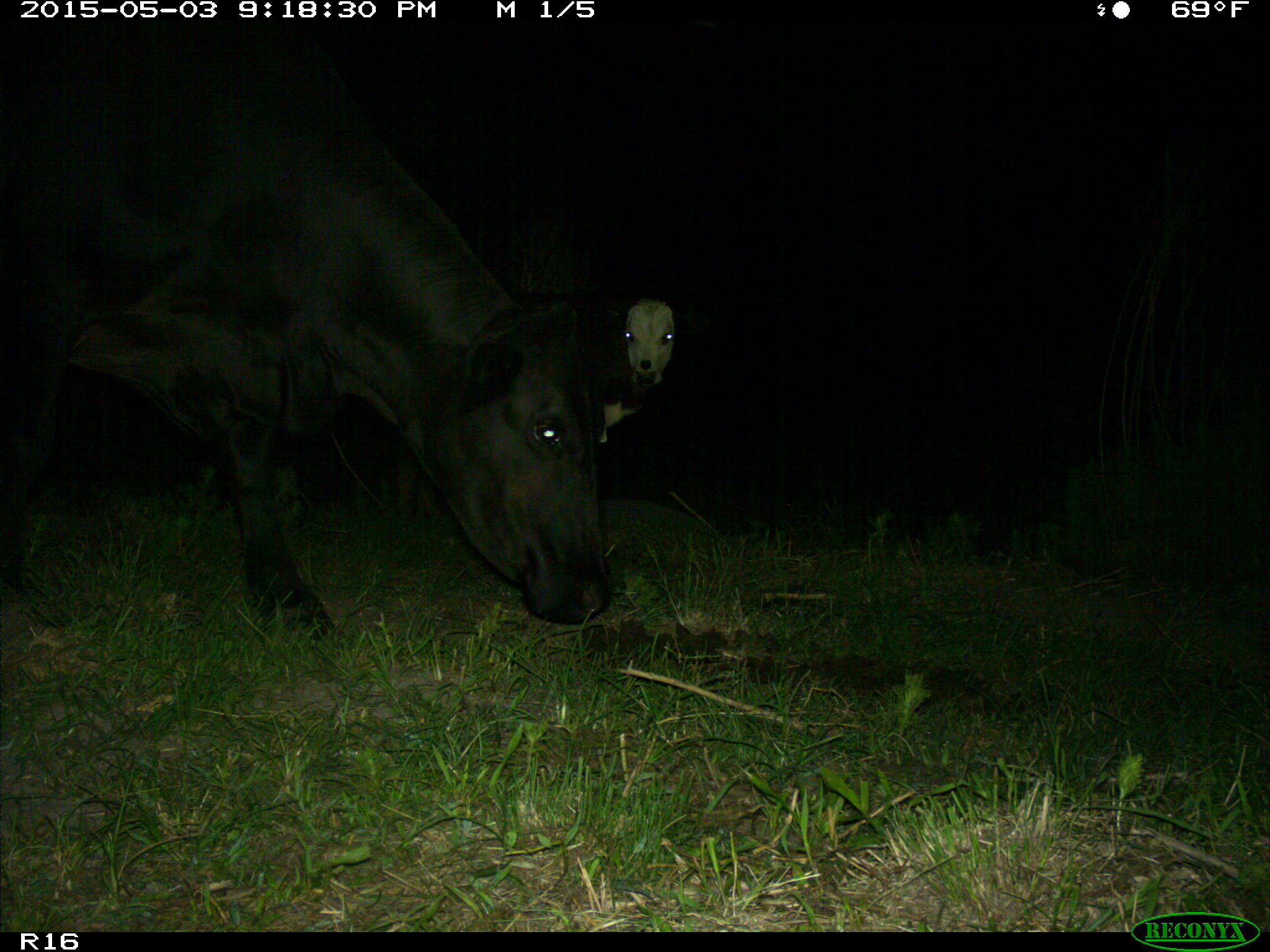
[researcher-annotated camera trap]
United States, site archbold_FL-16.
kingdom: Animalia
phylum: Chordata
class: Mammalia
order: Artiodactyla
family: Bovidae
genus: Bos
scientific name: Bos taurus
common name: domestic cow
Bos taurus (domestic cow).